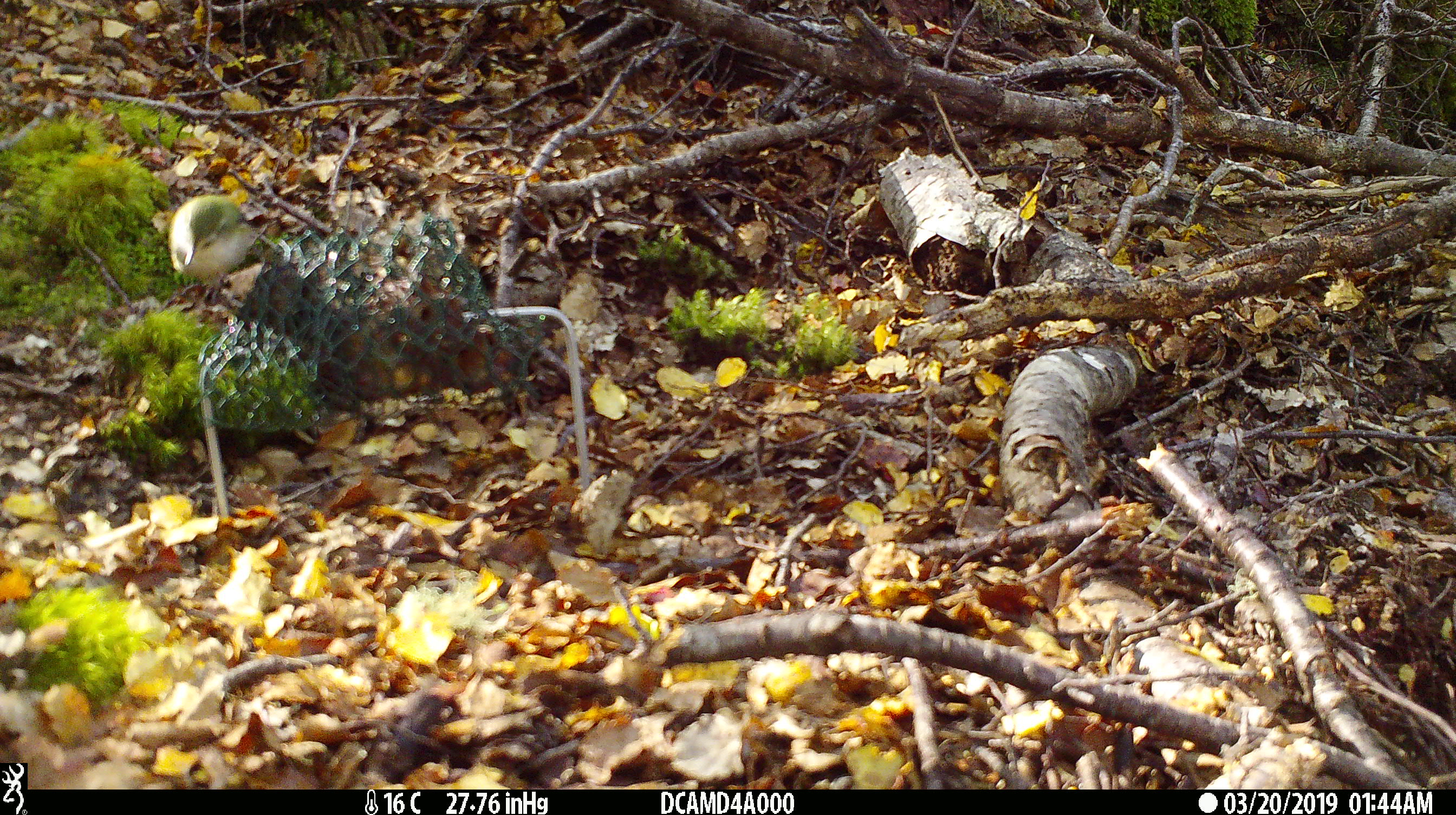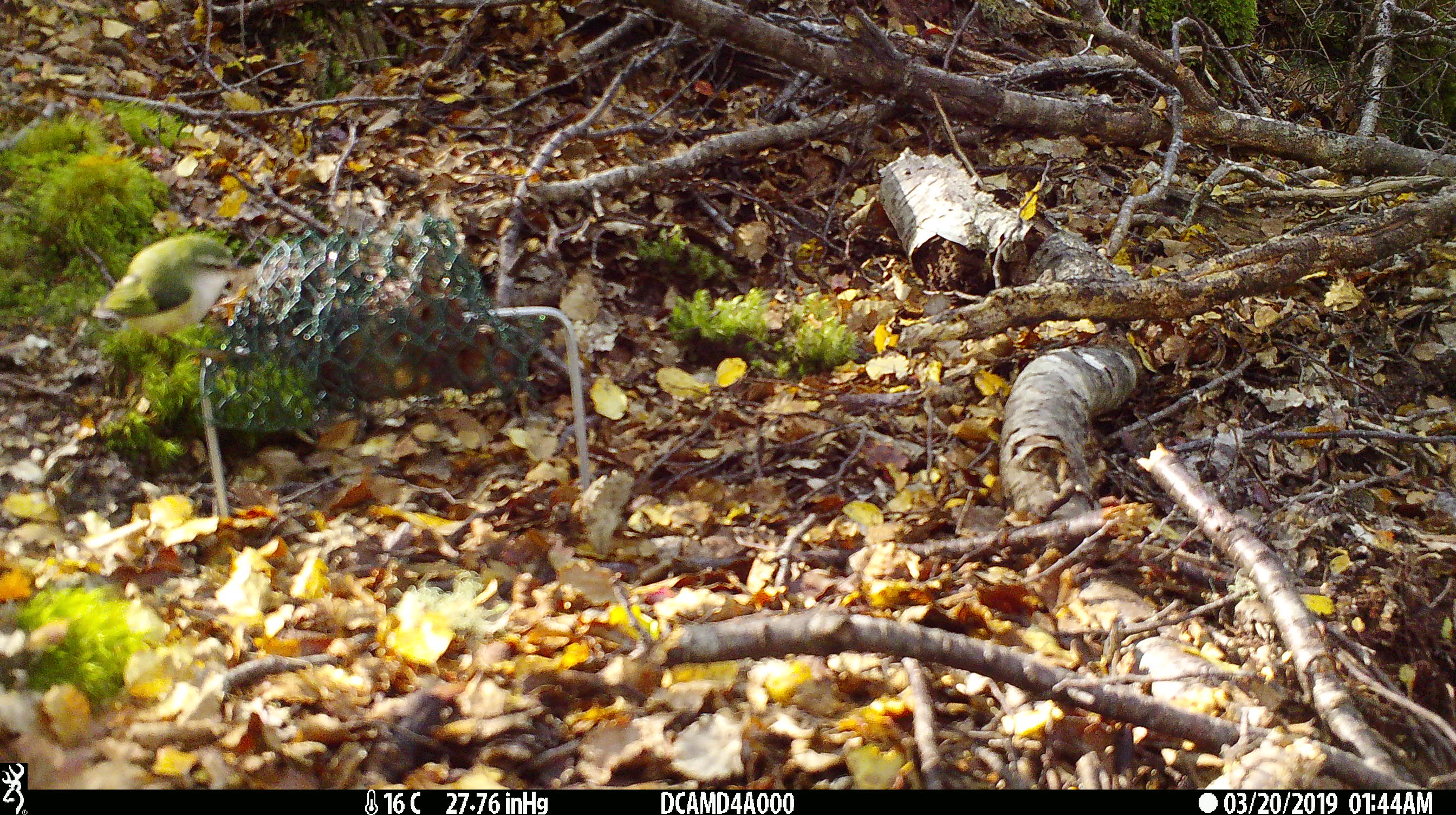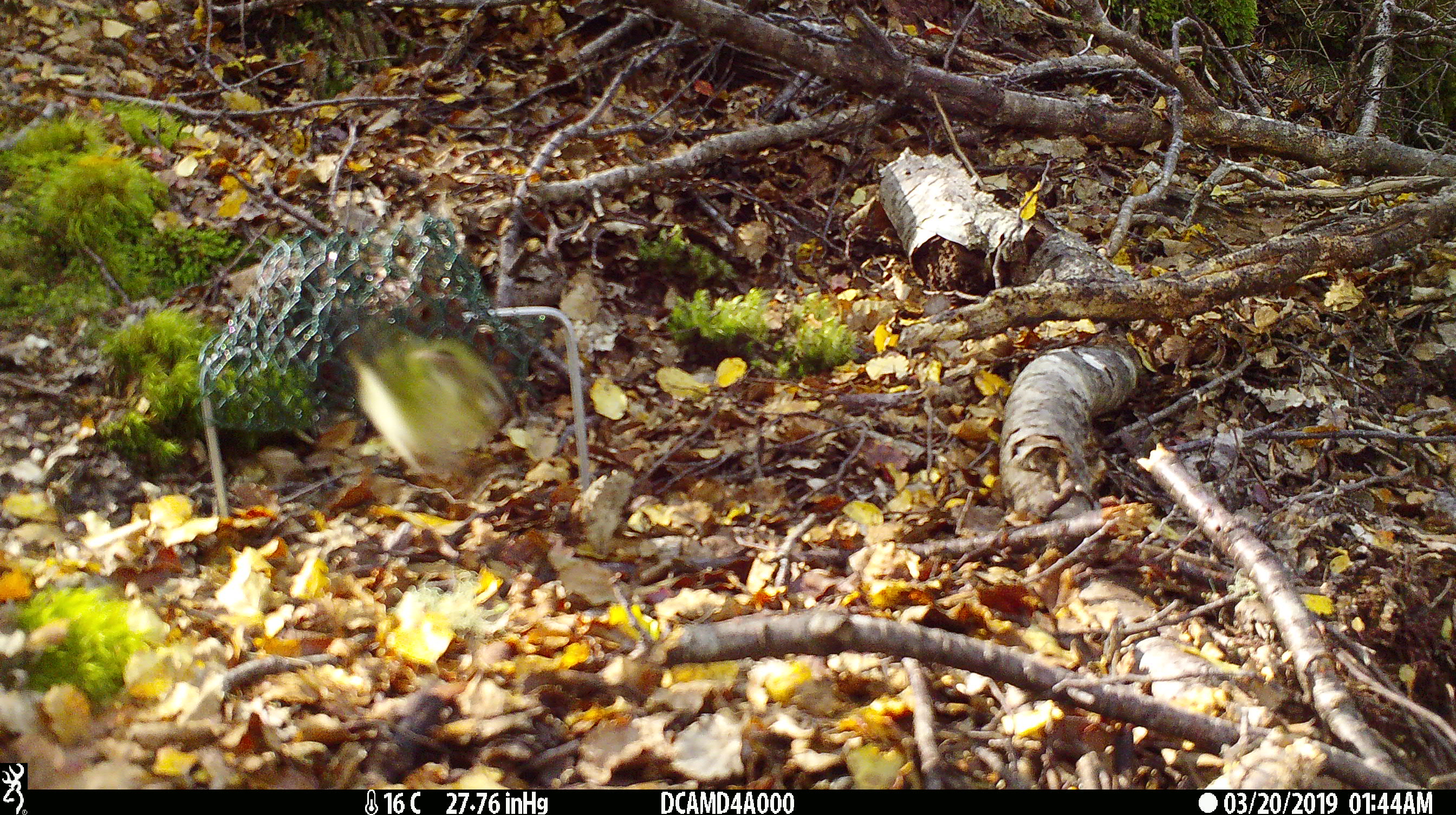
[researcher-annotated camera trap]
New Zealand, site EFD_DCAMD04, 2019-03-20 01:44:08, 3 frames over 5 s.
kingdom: Animalia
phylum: Chordata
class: Aves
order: Passeriformes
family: Acanthisittidae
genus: Acanthisitta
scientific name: Acanthisitta chloris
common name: rifleman